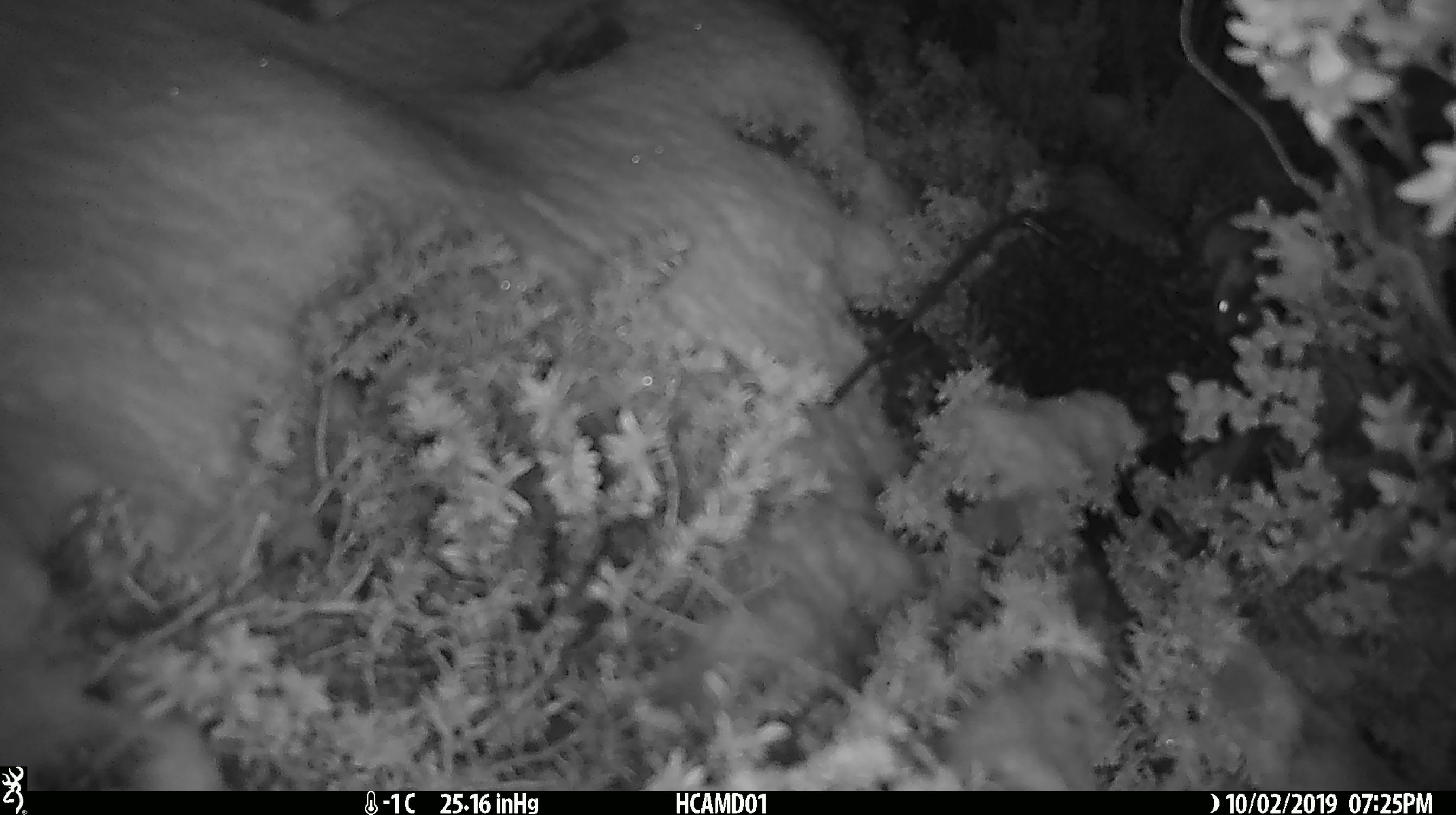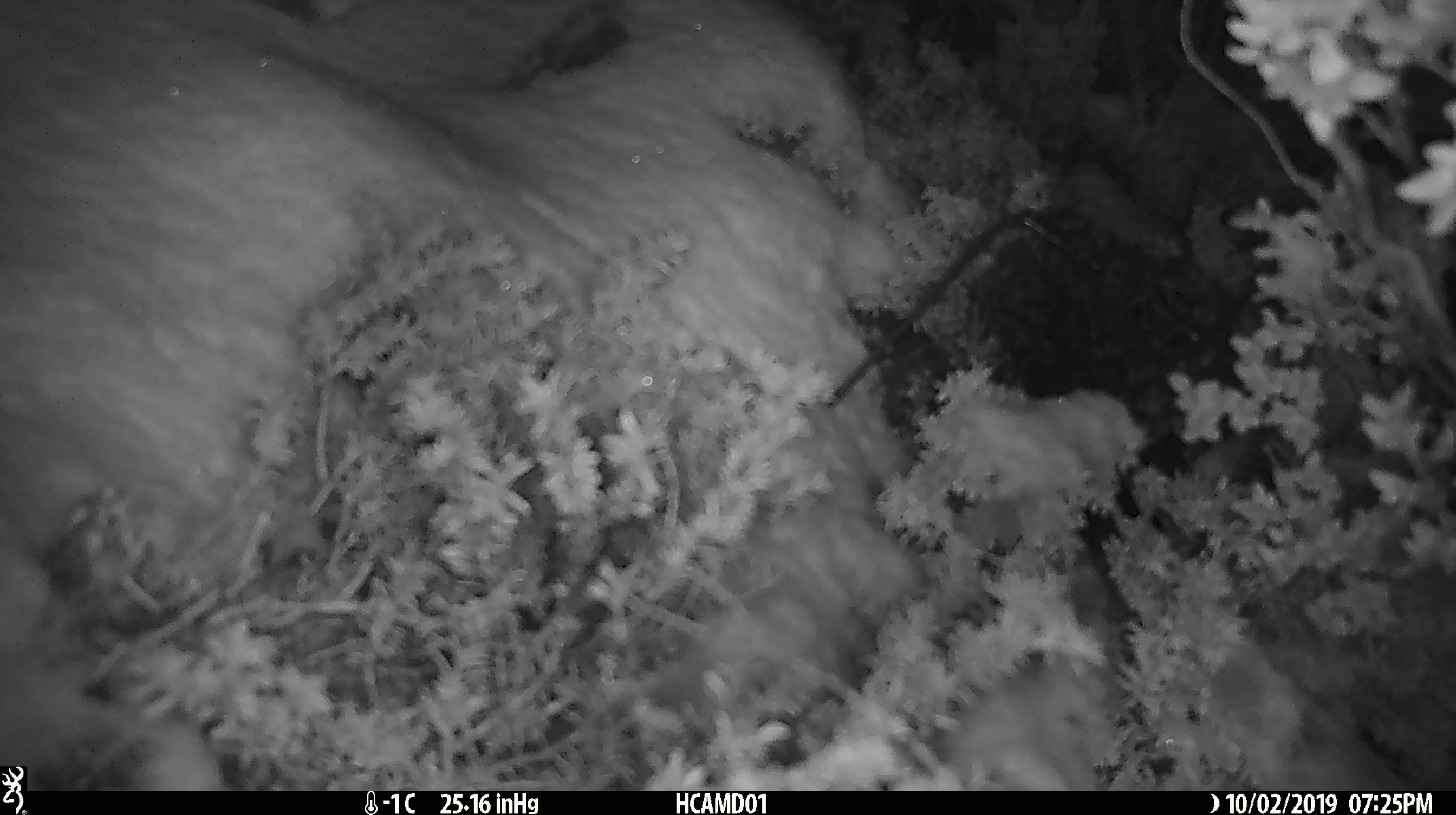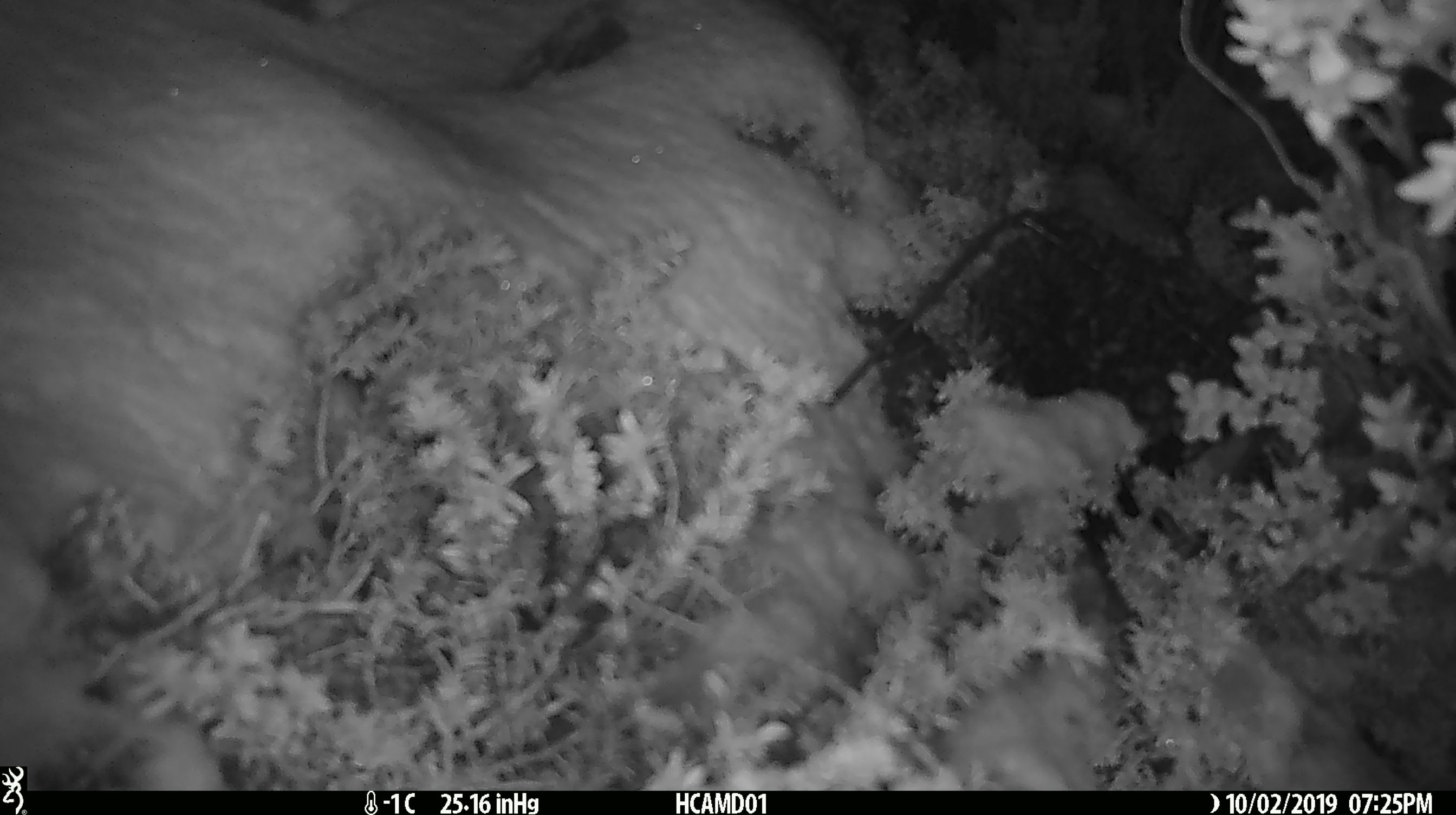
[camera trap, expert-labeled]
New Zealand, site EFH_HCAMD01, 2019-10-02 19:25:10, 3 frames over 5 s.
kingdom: Animalia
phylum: Chordata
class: Mammalia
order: Rodentia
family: Muridae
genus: Mus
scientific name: Mus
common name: mouse